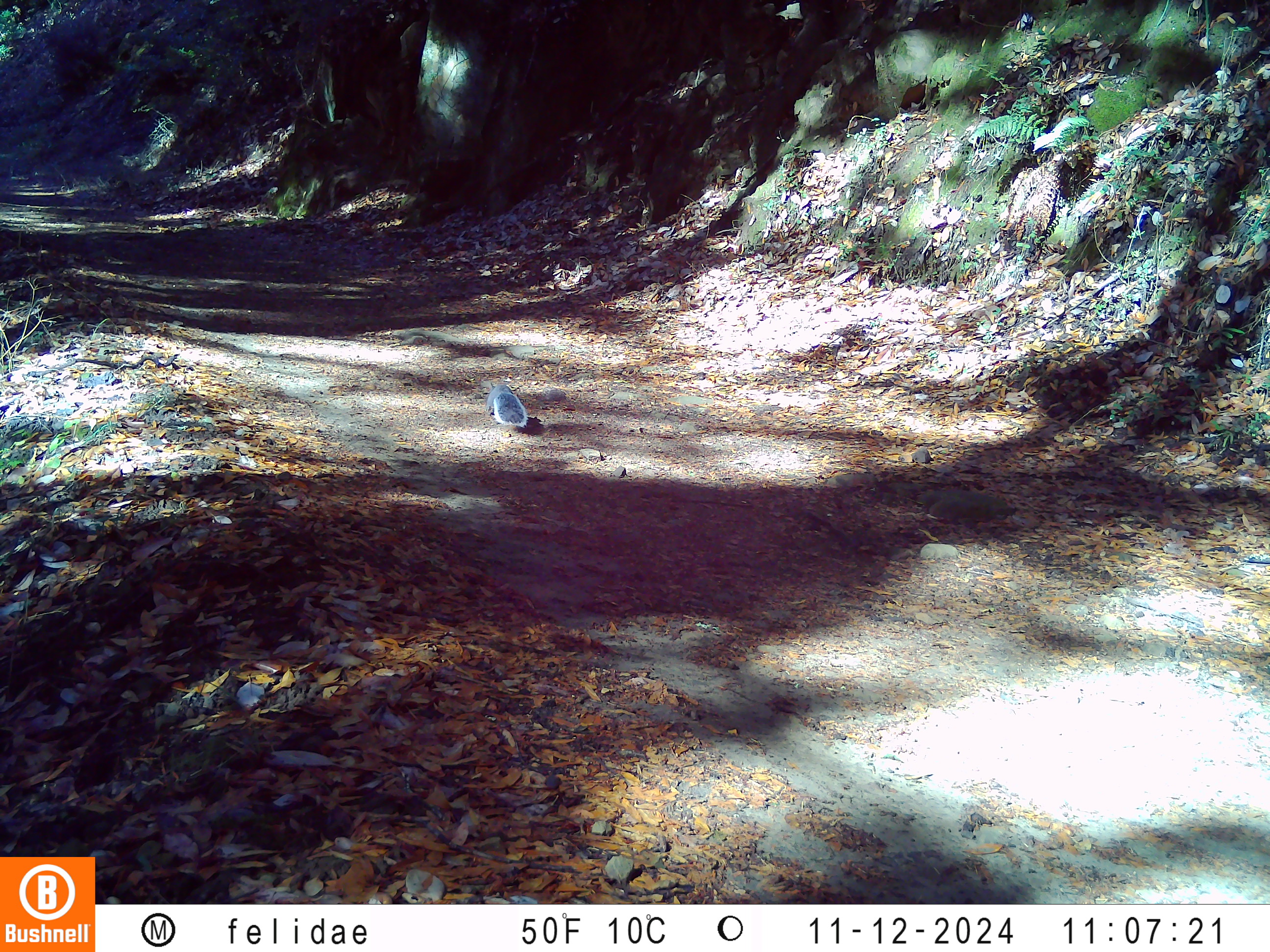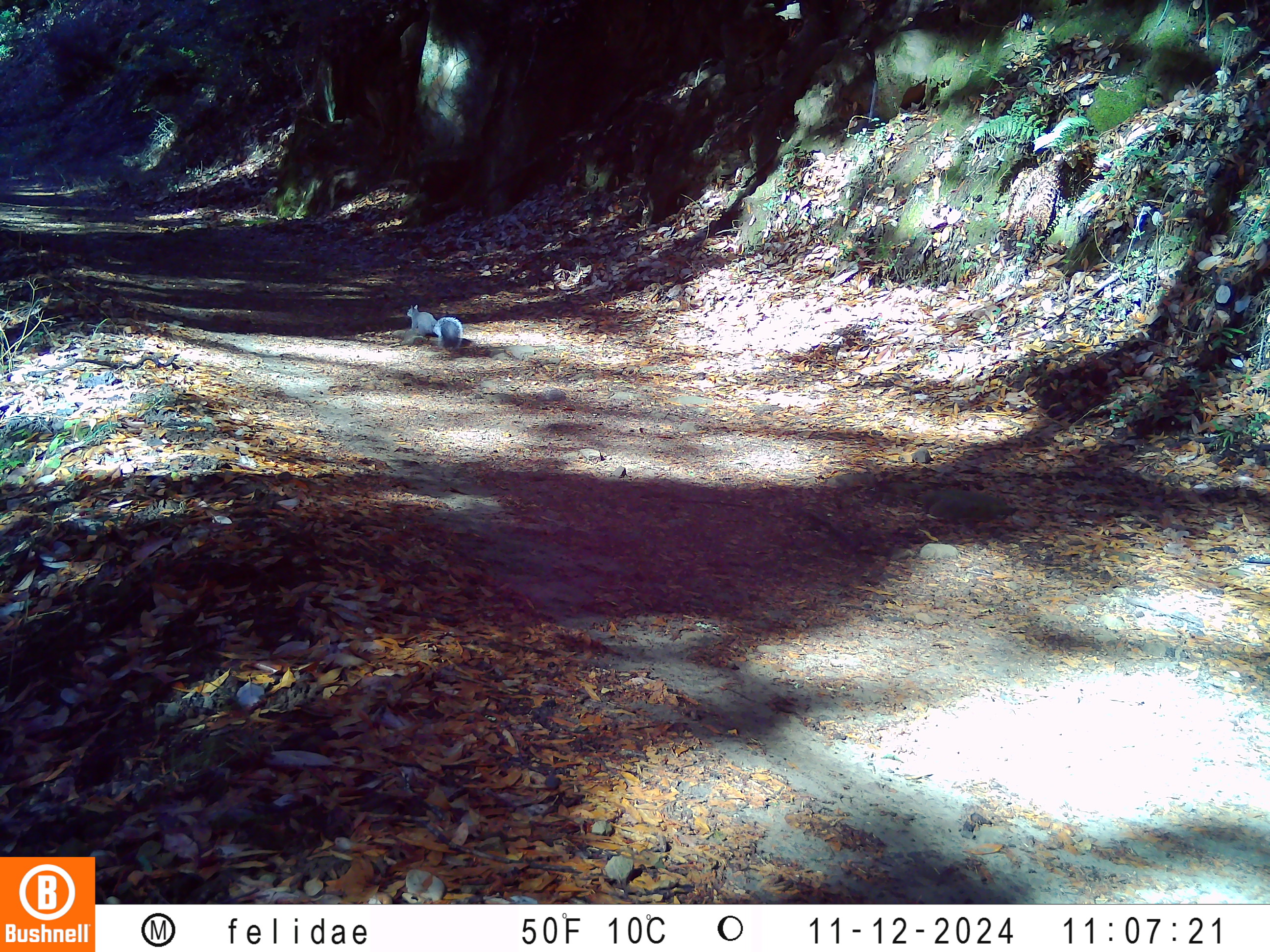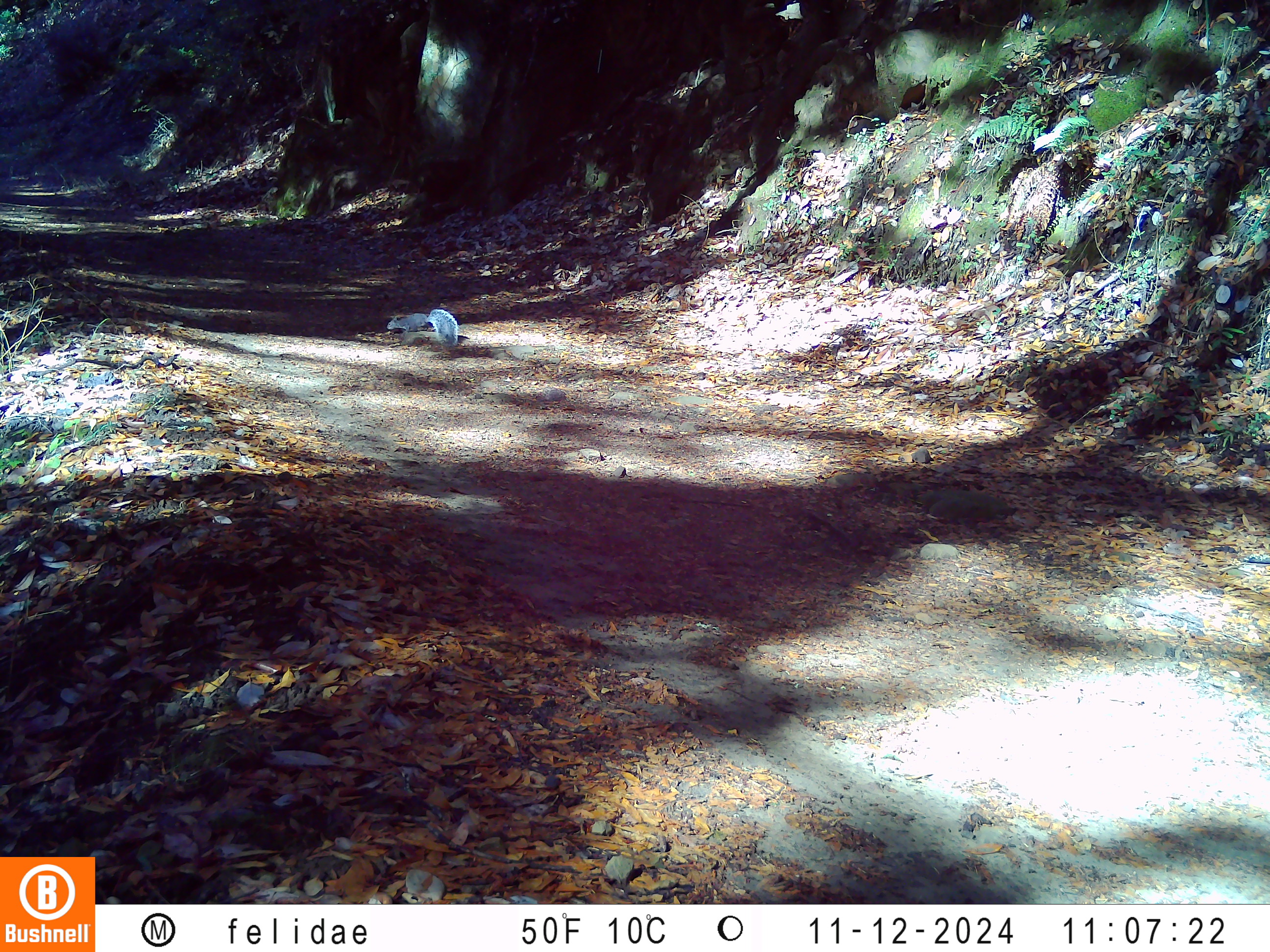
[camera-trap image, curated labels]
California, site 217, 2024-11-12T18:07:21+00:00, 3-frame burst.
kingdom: Animalia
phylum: Chordata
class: Mammalia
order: Rodentia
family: Sciuridae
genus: Sciurus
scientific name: Sciurus griseus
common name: western gray squirrel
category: western grey squirrel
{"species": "western grey squirrel (western gray squirrel) (Sciurus griseus)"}